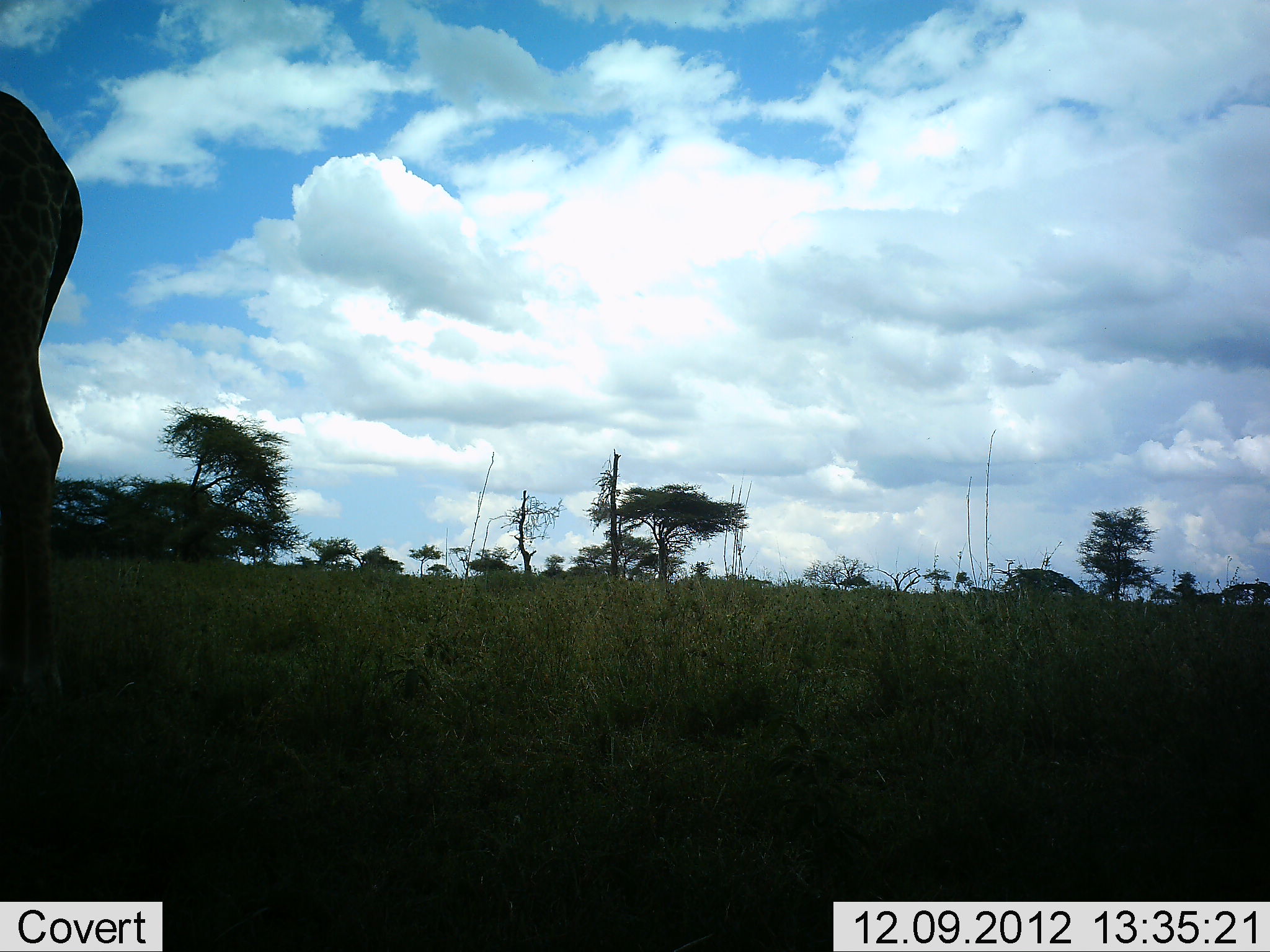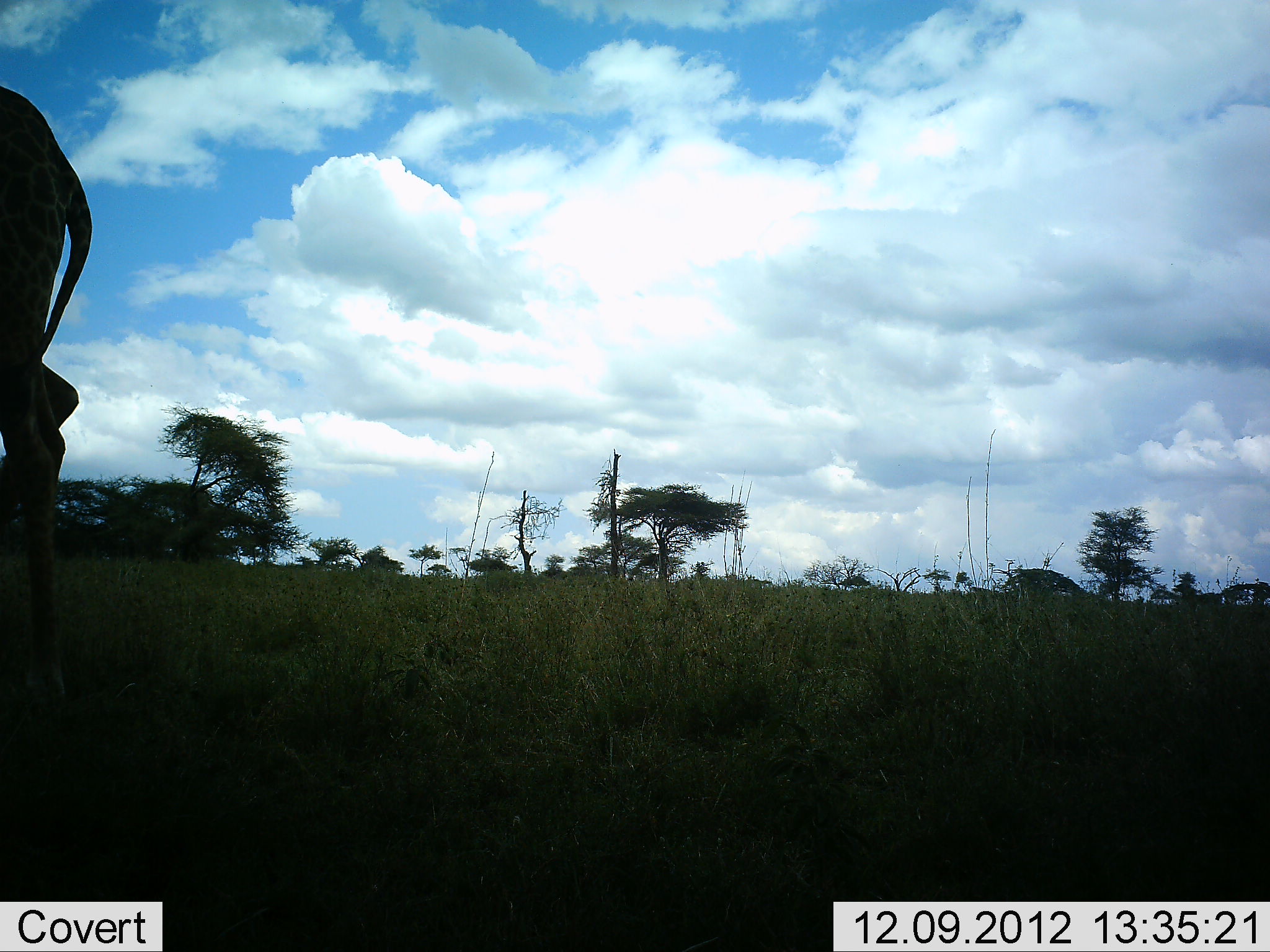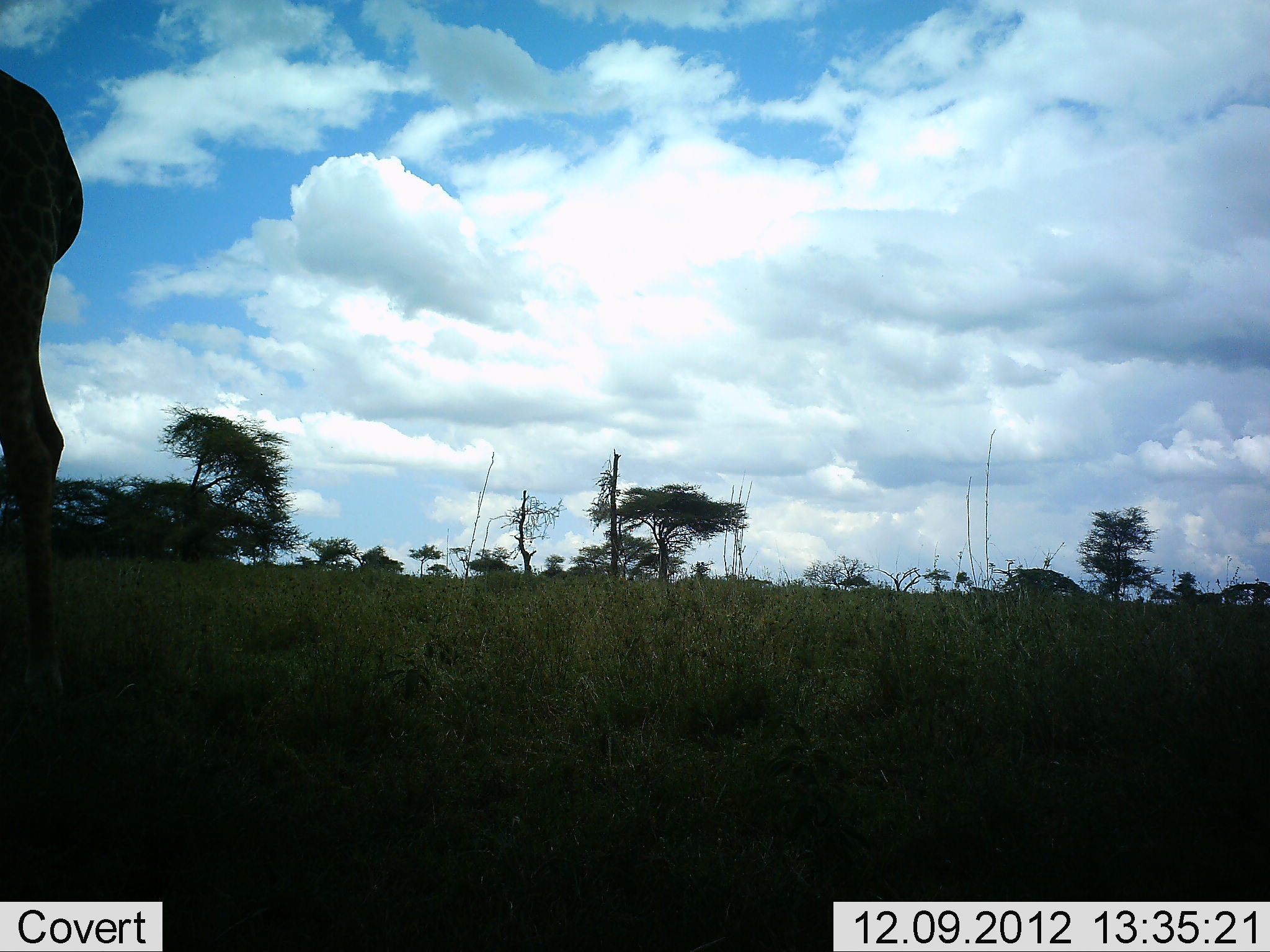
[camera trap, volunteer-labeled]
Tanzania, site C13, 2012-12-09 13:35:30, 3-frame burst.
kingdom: Animalia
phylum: Chordata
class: Mammalia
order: Artiodactyla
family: Giraffidae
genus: Giraffa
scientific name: Giraffa camelopardalis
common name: giraffe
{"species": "giraffe (Giraffa camelopardalis)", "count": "1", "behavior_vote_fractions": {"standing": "100%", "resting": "0%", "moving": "0%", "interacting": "0%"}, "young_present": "0%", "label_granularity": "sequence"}